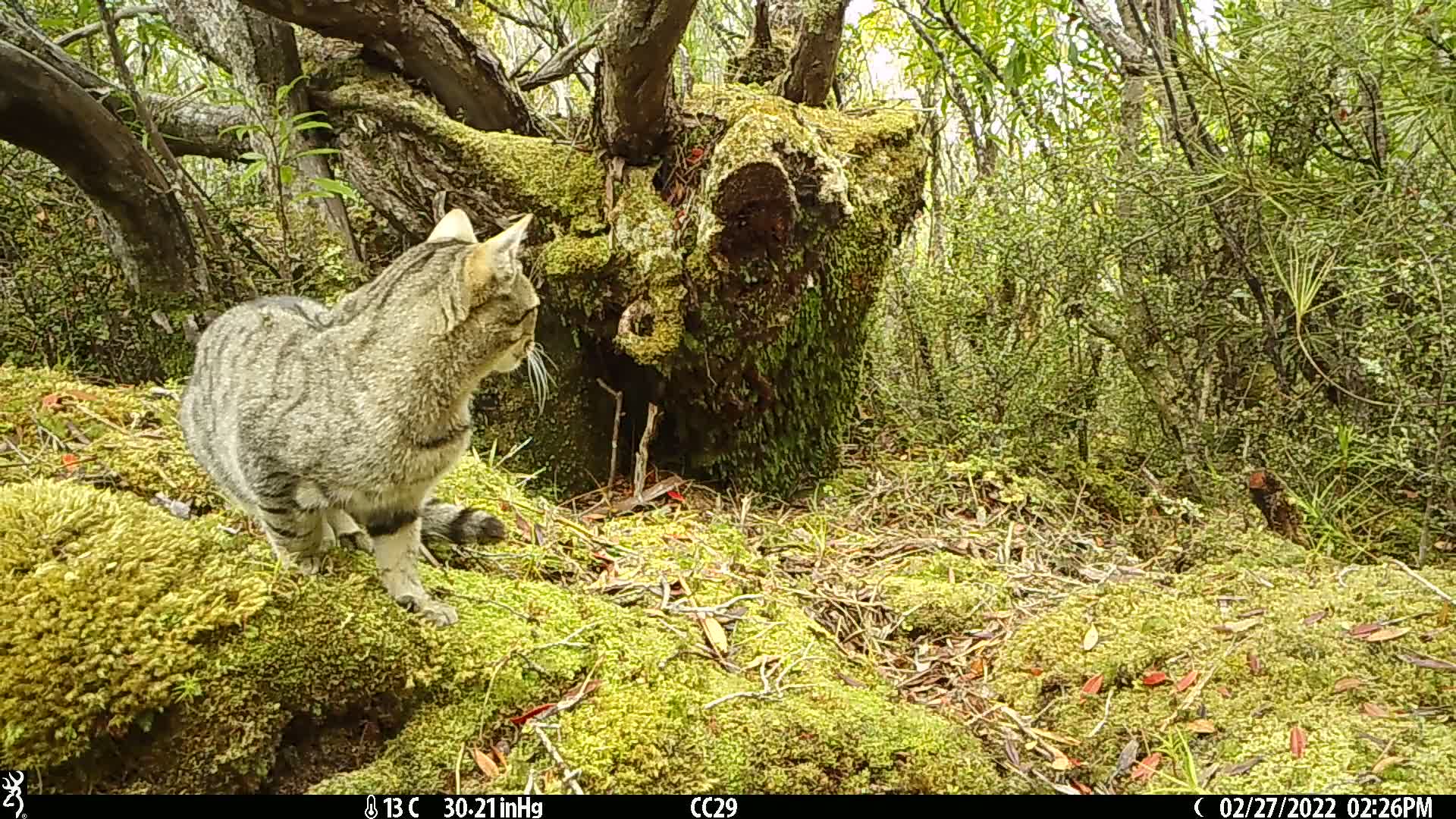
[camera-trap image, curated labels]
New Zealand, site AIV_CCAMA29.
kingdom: Animalia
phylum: Chordata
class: Mammalia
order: Carnivora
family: Felidae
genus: Felis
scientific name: Felis catus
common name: domestic cat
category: cat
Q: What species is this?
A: Cat (domestic cat) (Felis catus).